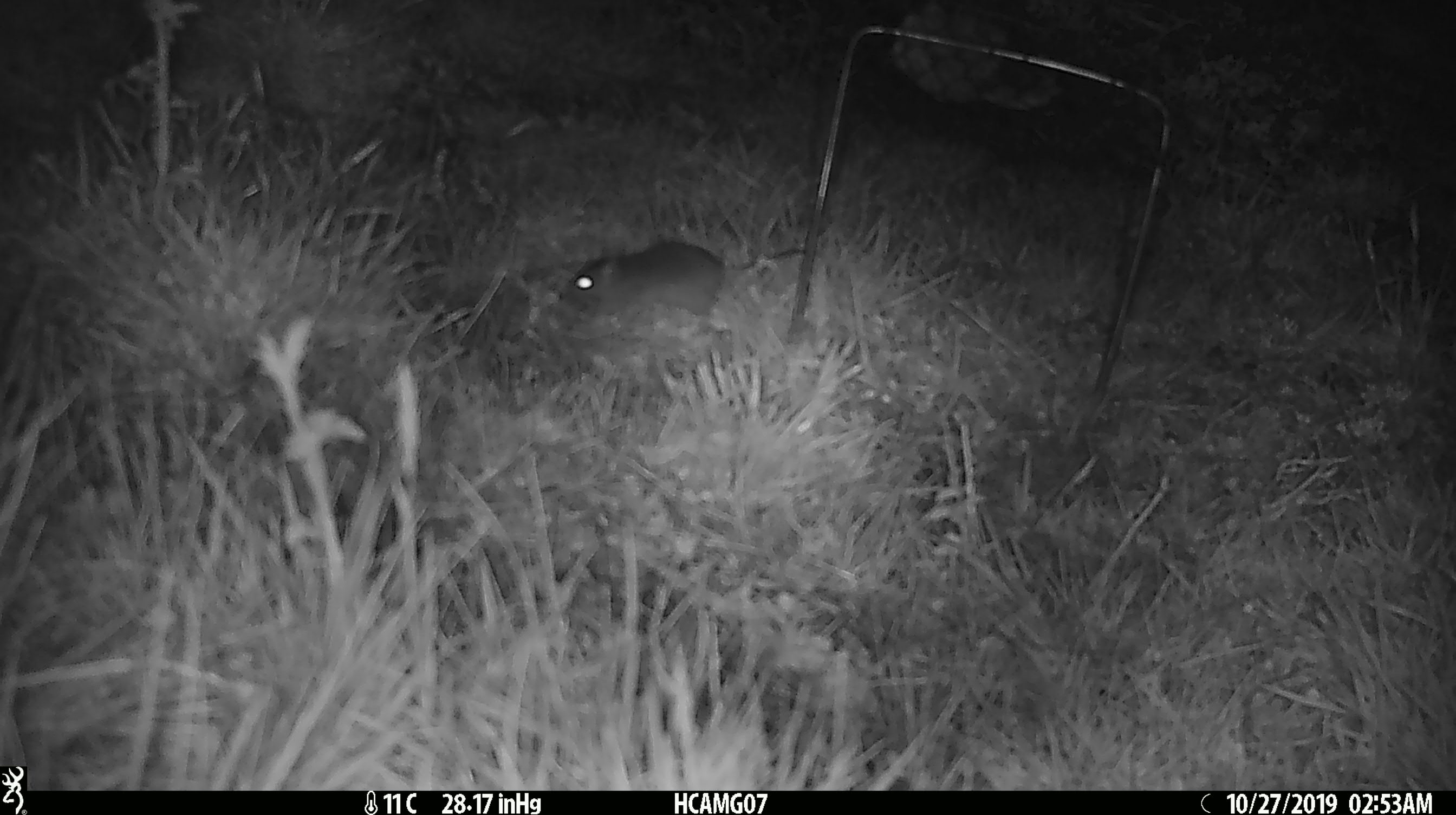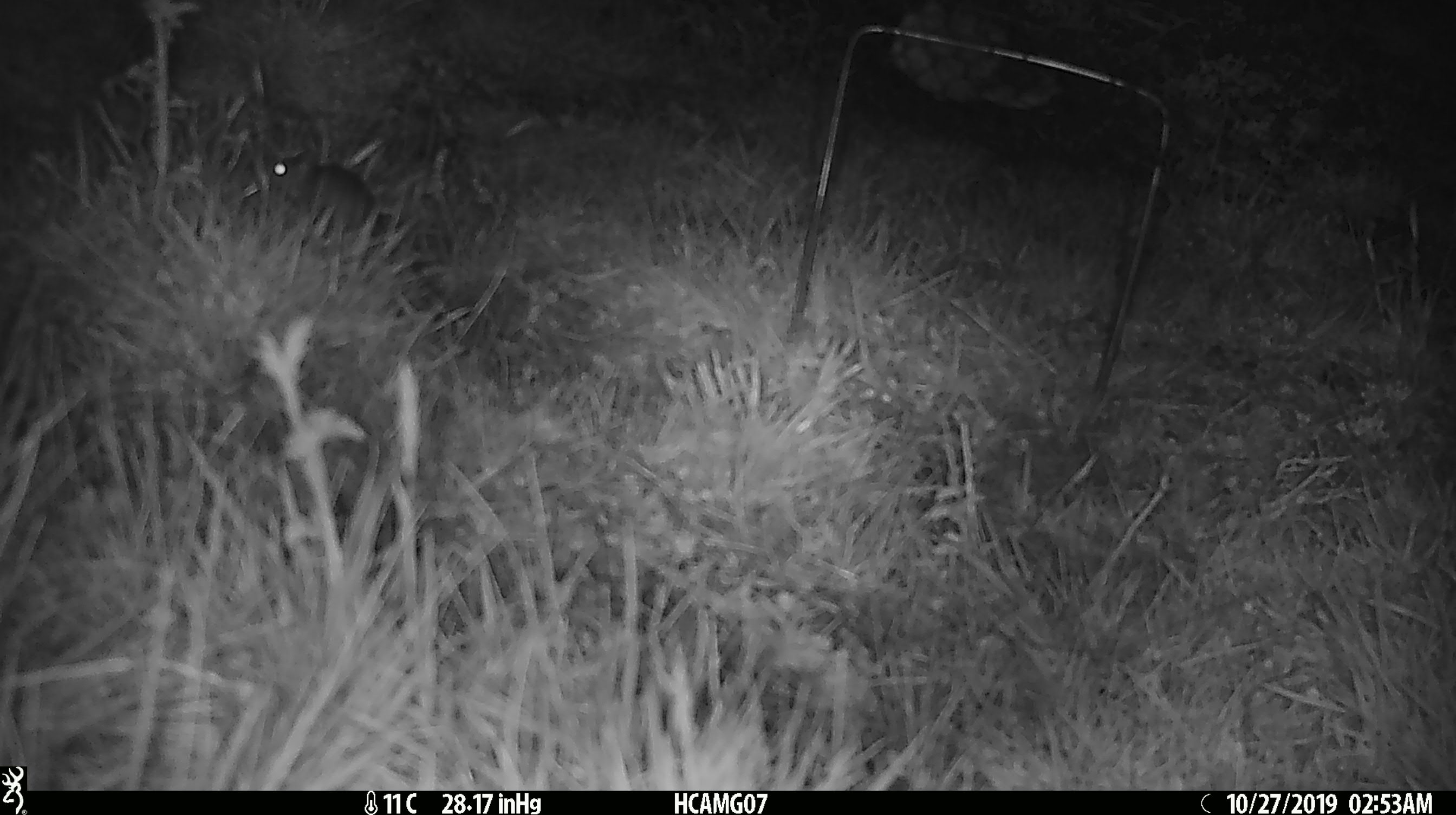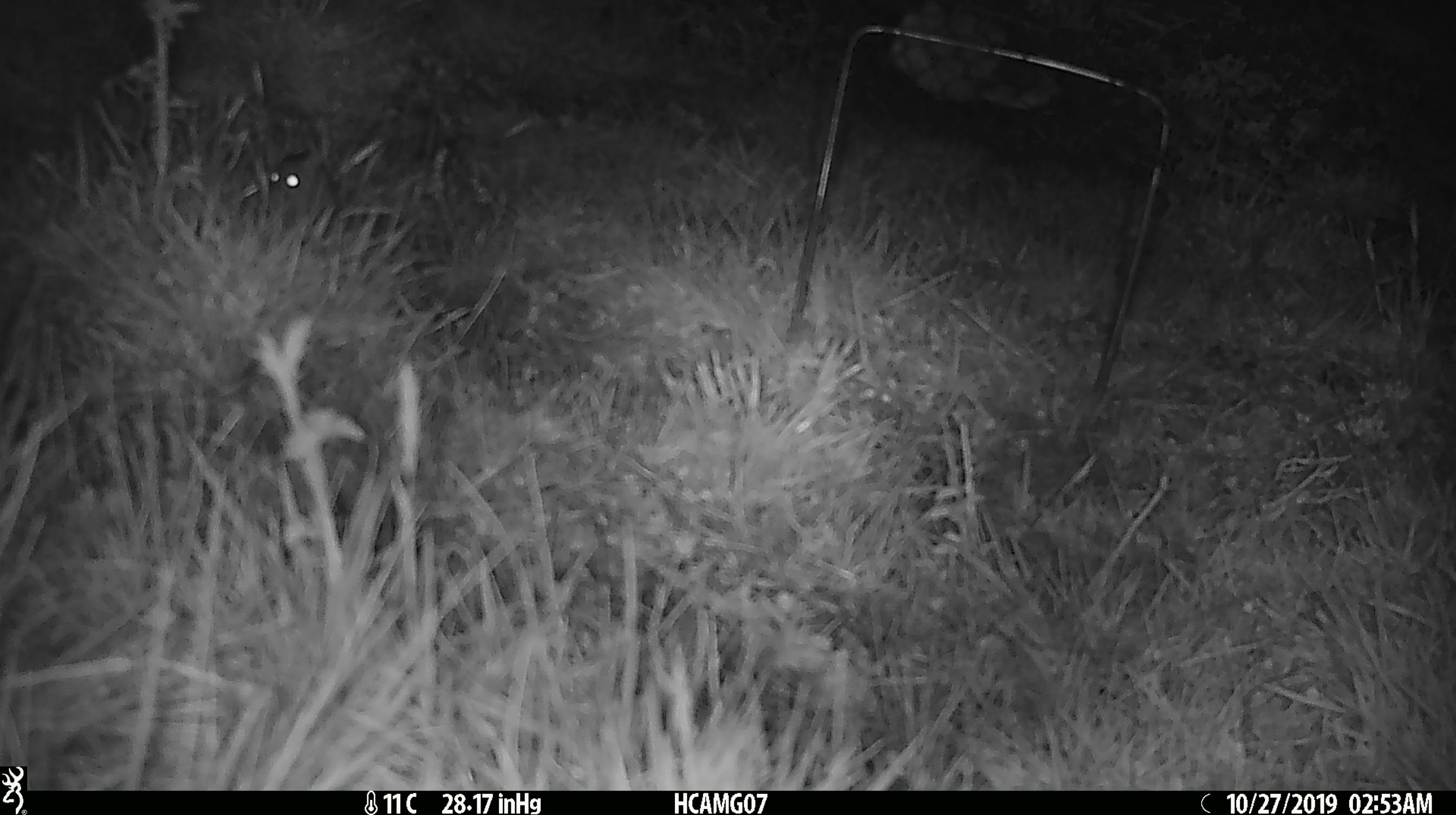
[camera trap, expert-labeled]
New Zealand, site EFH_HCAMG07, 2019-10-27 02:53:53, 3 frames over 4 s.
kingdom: Animalia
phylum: Chordata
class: Mammalia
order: Rodentia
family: Muridae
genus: Mus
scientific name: Mus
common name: mouse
Mouse (Mus).